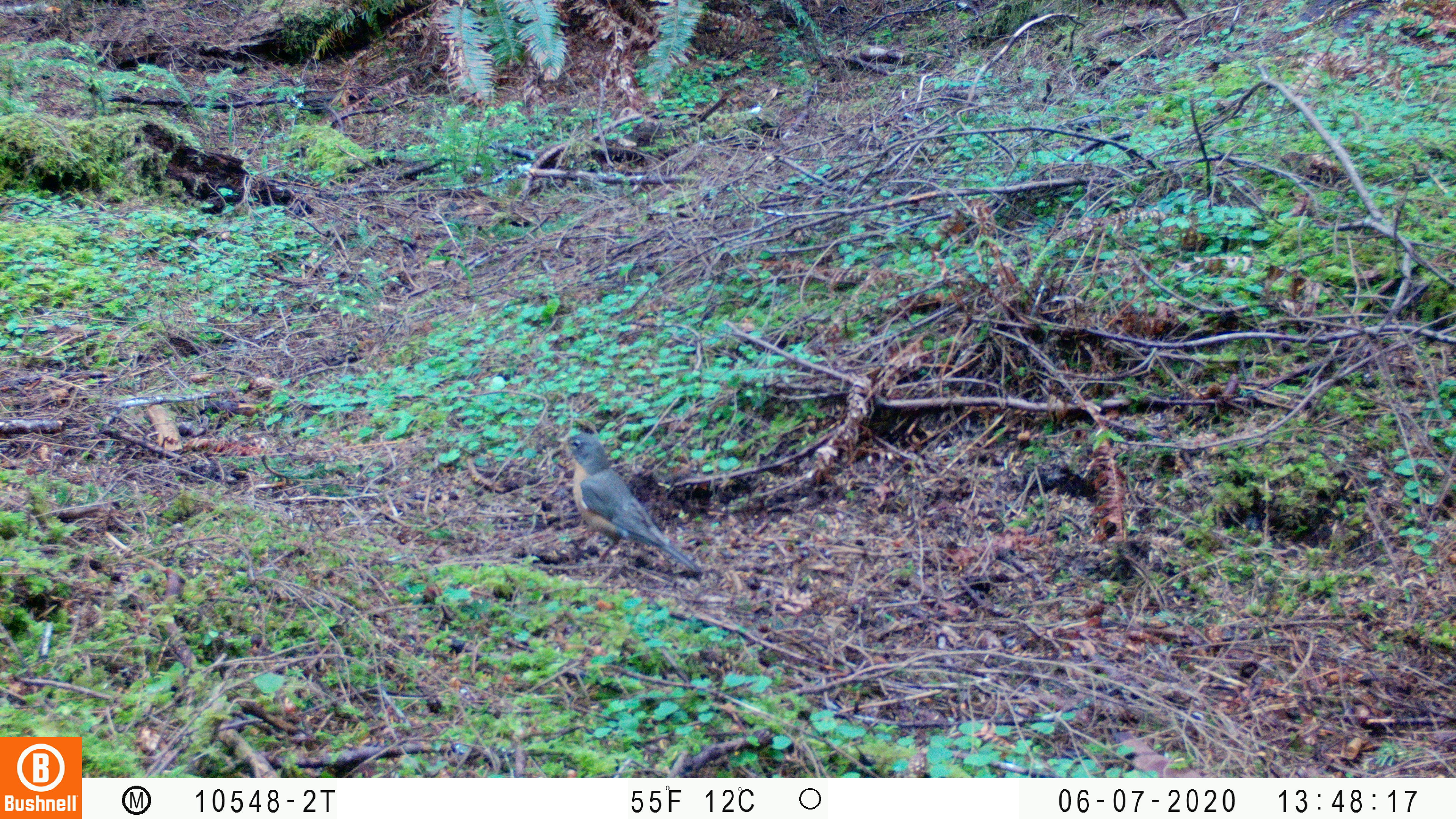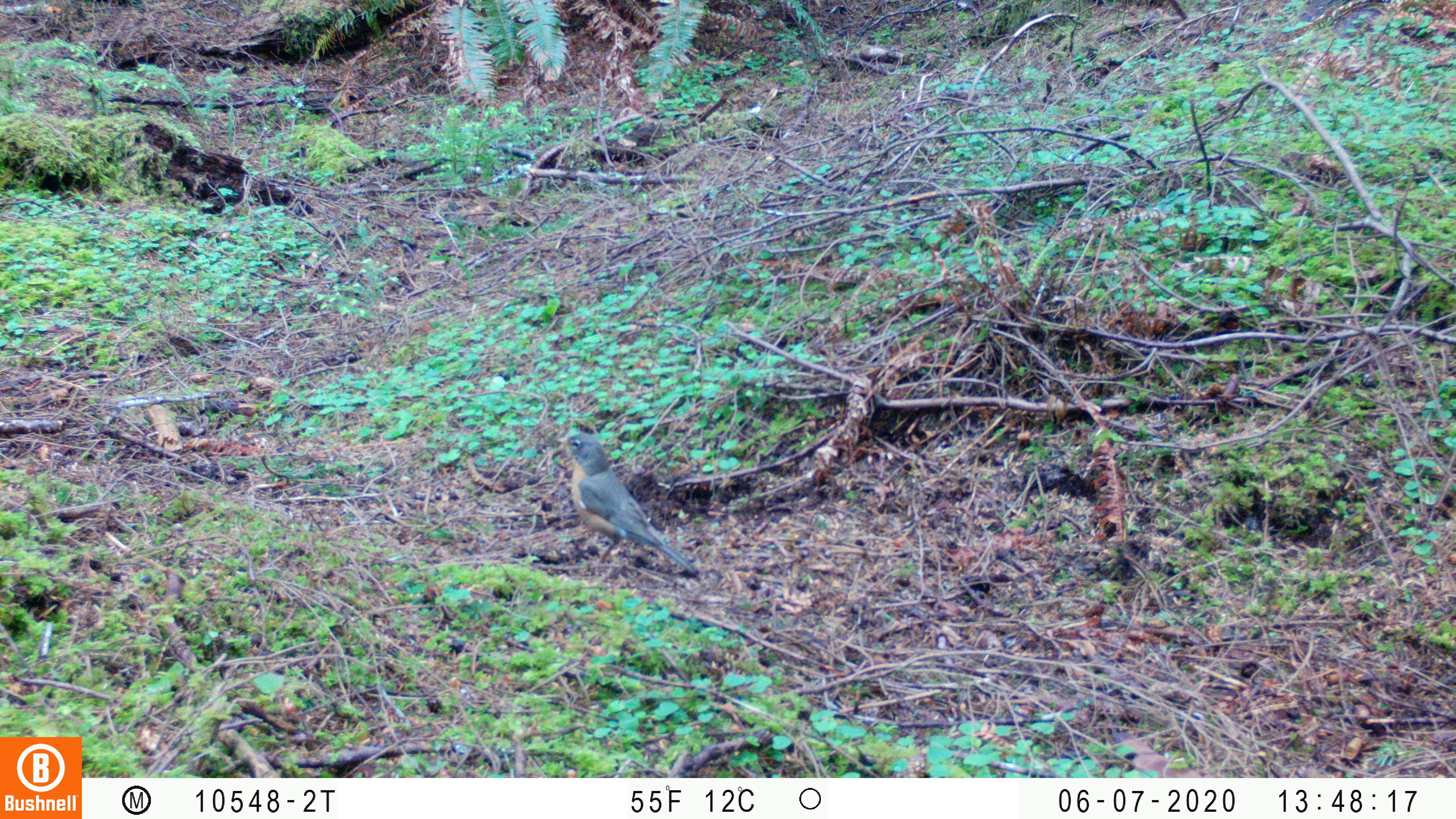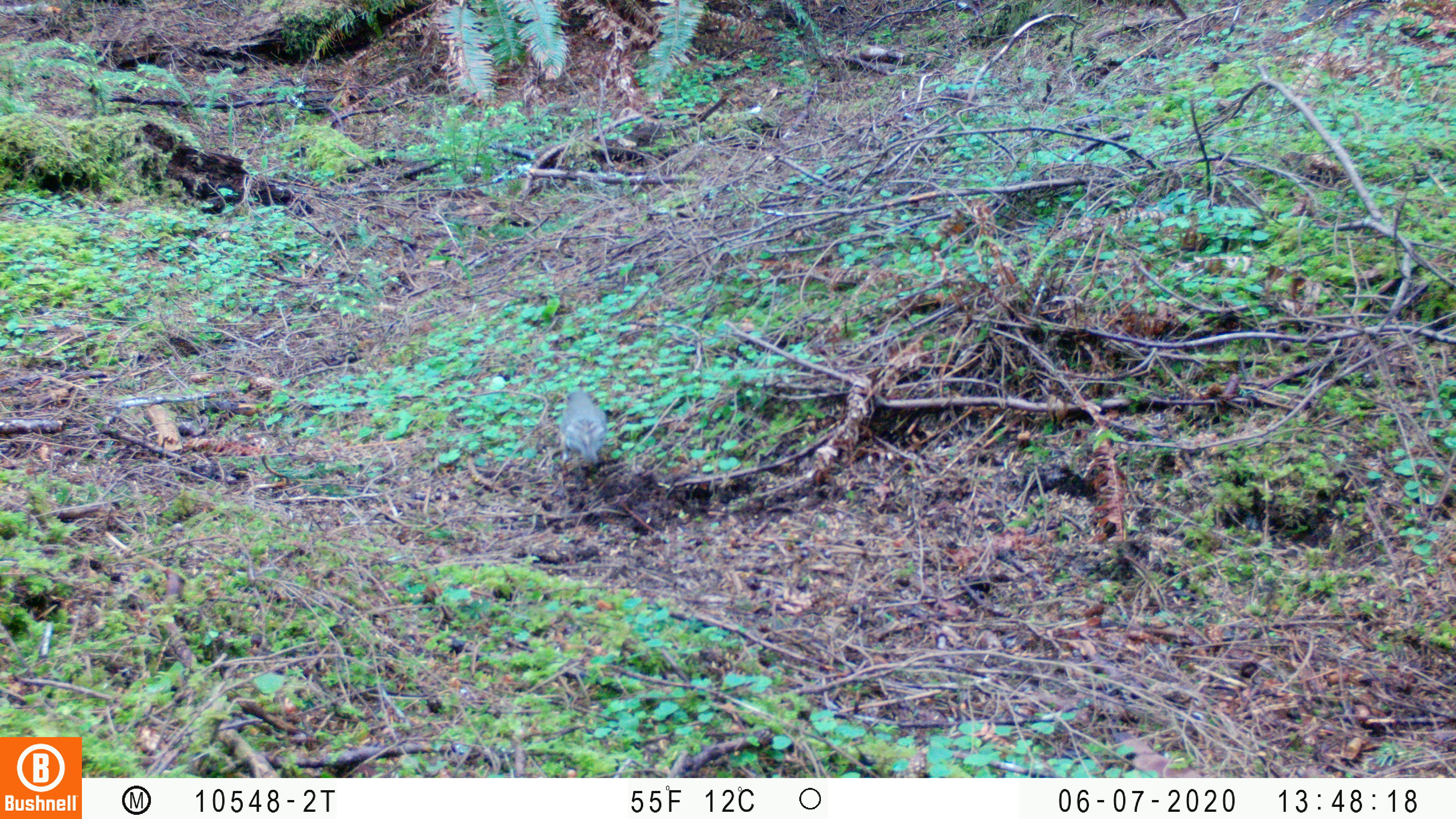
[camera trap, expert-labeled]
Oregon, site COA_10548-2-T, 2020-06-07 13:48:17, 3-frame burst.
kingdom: Animalia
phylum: Chordata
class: Aves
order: Passeriformes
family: Turdidae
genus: Turdus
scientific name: Turdus migratorius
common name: american robin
American robin (Turdus migratorius).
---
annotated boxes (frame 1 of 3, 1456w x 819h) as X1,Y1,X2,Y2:
american robin: 544,413,716,587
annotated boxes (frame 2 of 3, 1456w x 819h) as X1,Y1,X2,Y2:
american robin: 547,426,710,587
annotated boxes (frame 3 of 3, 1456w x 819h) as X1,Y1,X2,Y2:
american robin: 550,380,627,479